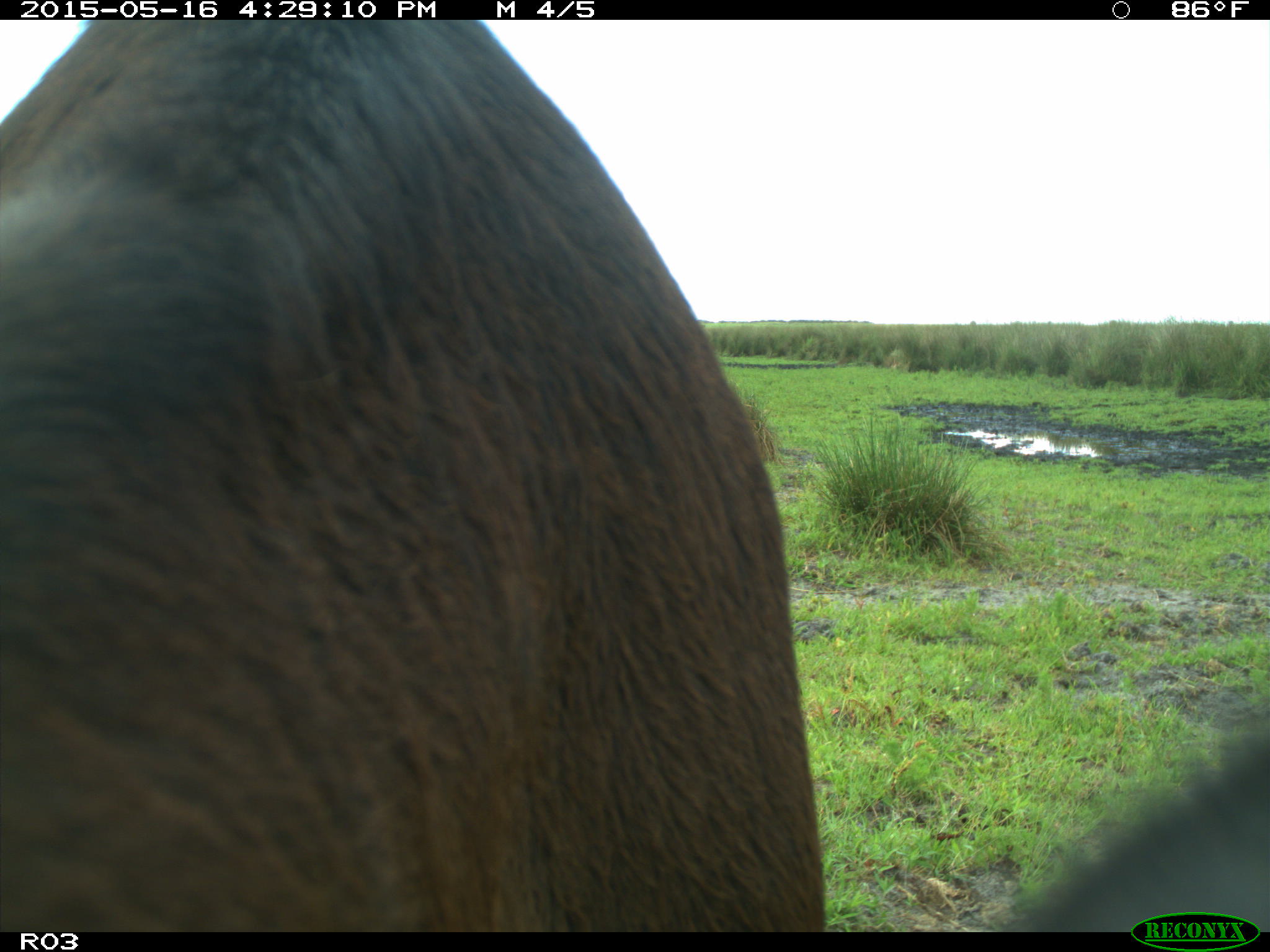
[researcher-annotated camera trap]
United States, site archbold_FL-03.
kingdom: Animalia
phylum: Chordata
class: Mammalia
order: Artiodactyla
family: Bovidae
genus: Bos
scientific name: Bos taurus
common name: domestic cow